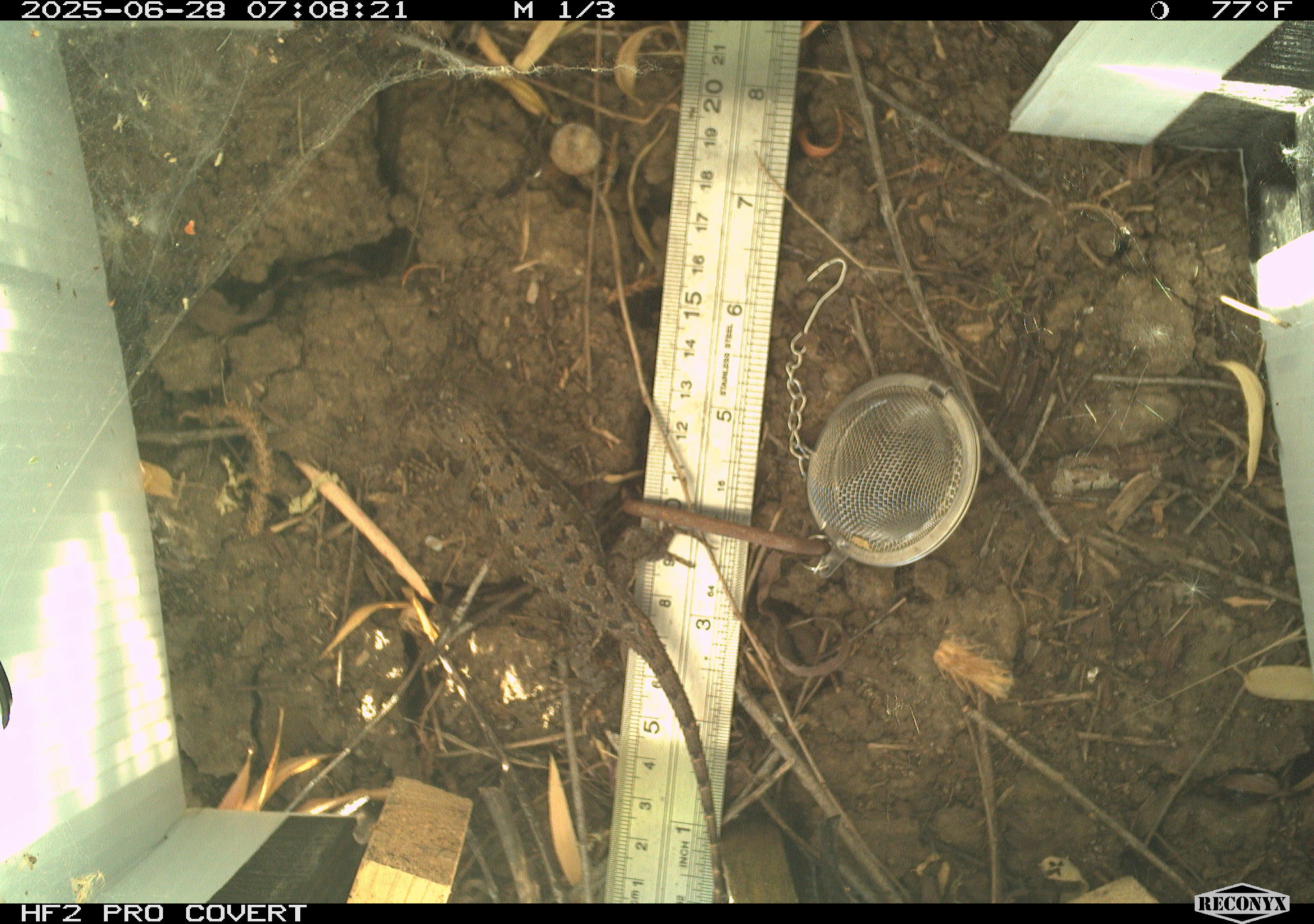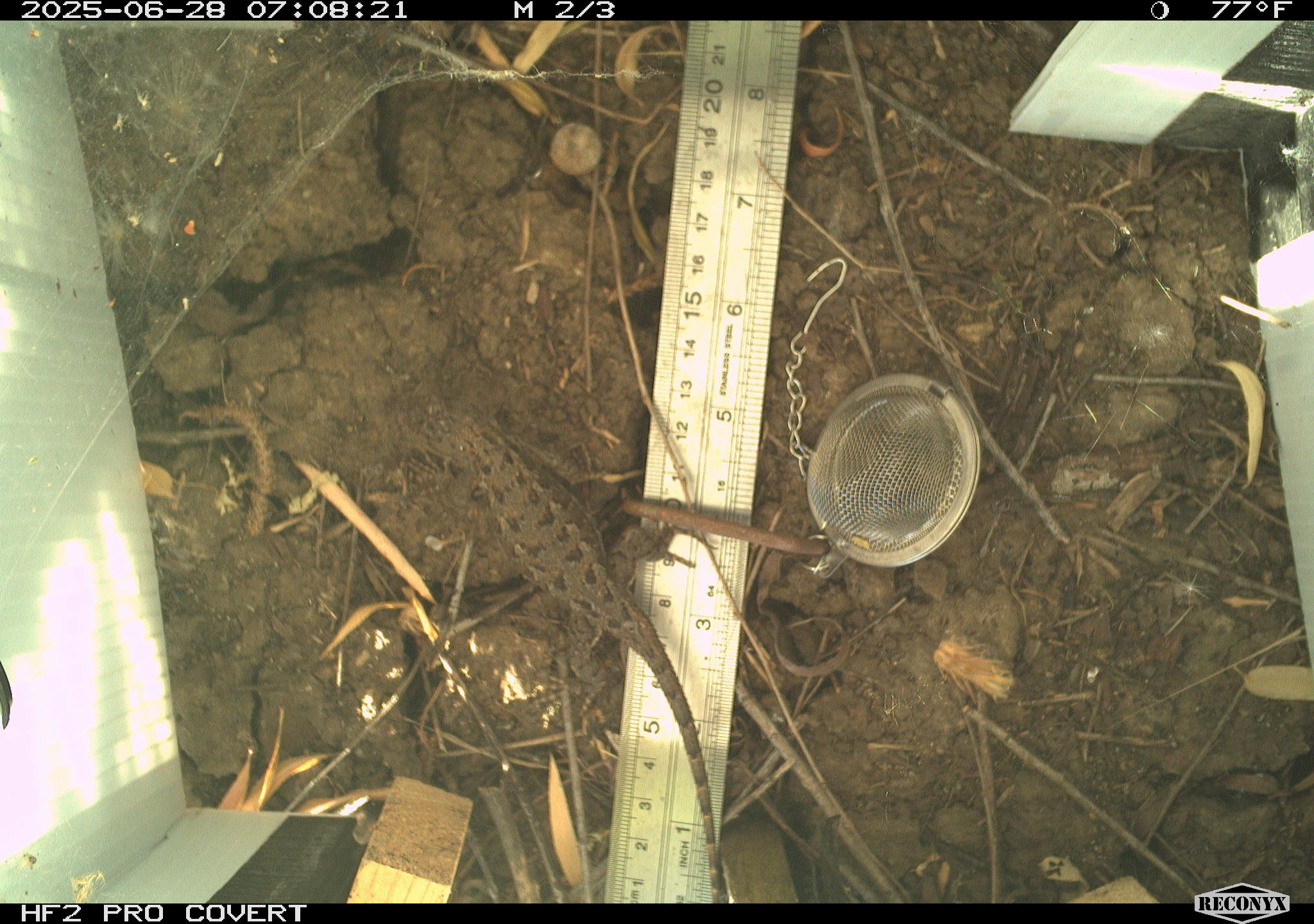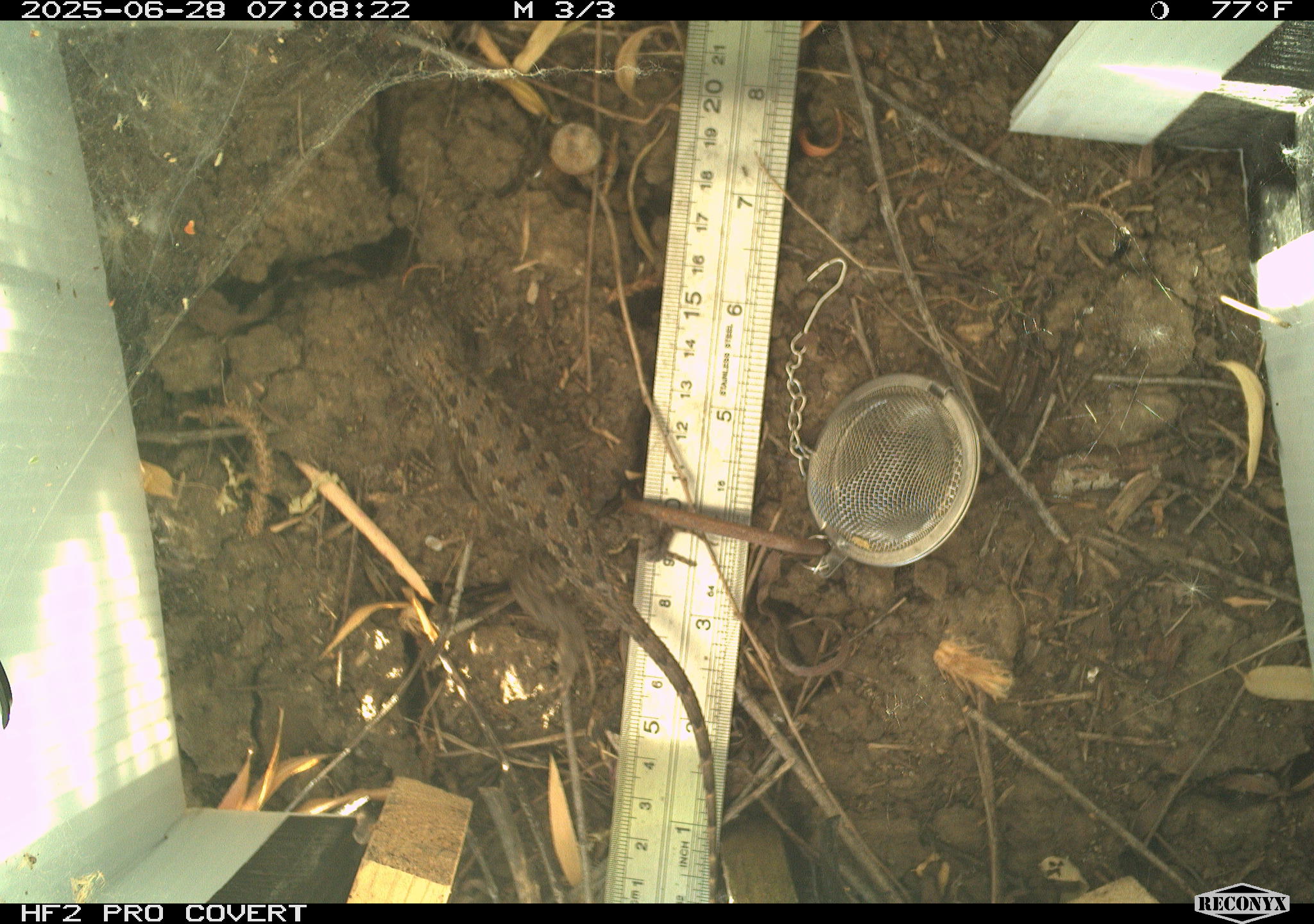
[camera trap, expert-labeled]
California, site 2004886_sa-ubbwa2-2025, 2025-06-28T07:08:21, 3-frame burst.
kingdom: Animalia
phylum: Chordata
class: Reptilia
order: Squamata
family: Phrynosomatidae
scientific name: Phrynosomatidae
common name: north american spiny lizards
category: sceloporus/uta species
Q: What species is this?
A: Sceloporus/uta species (north american spiny lizards) (Phrynosomatidae).